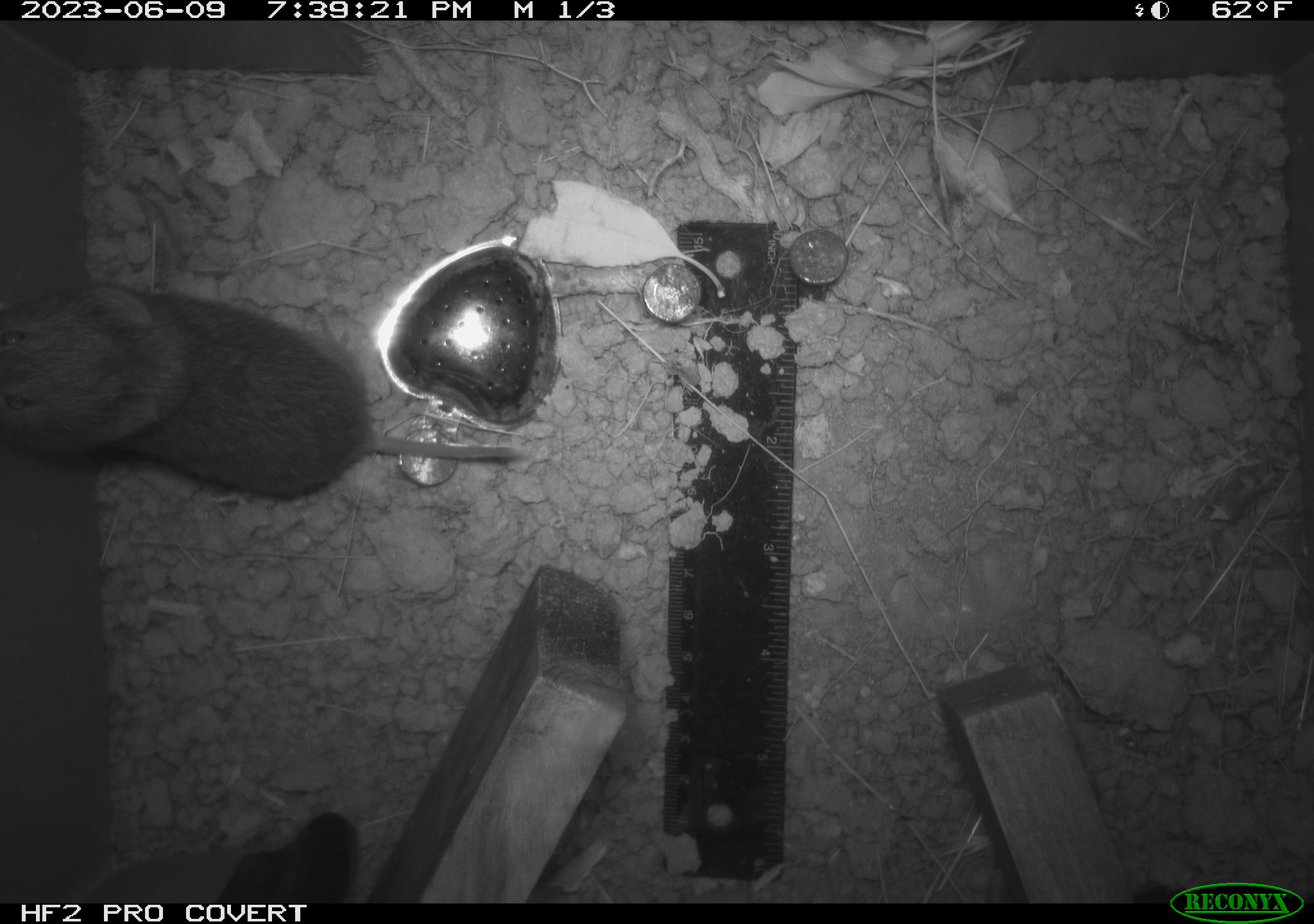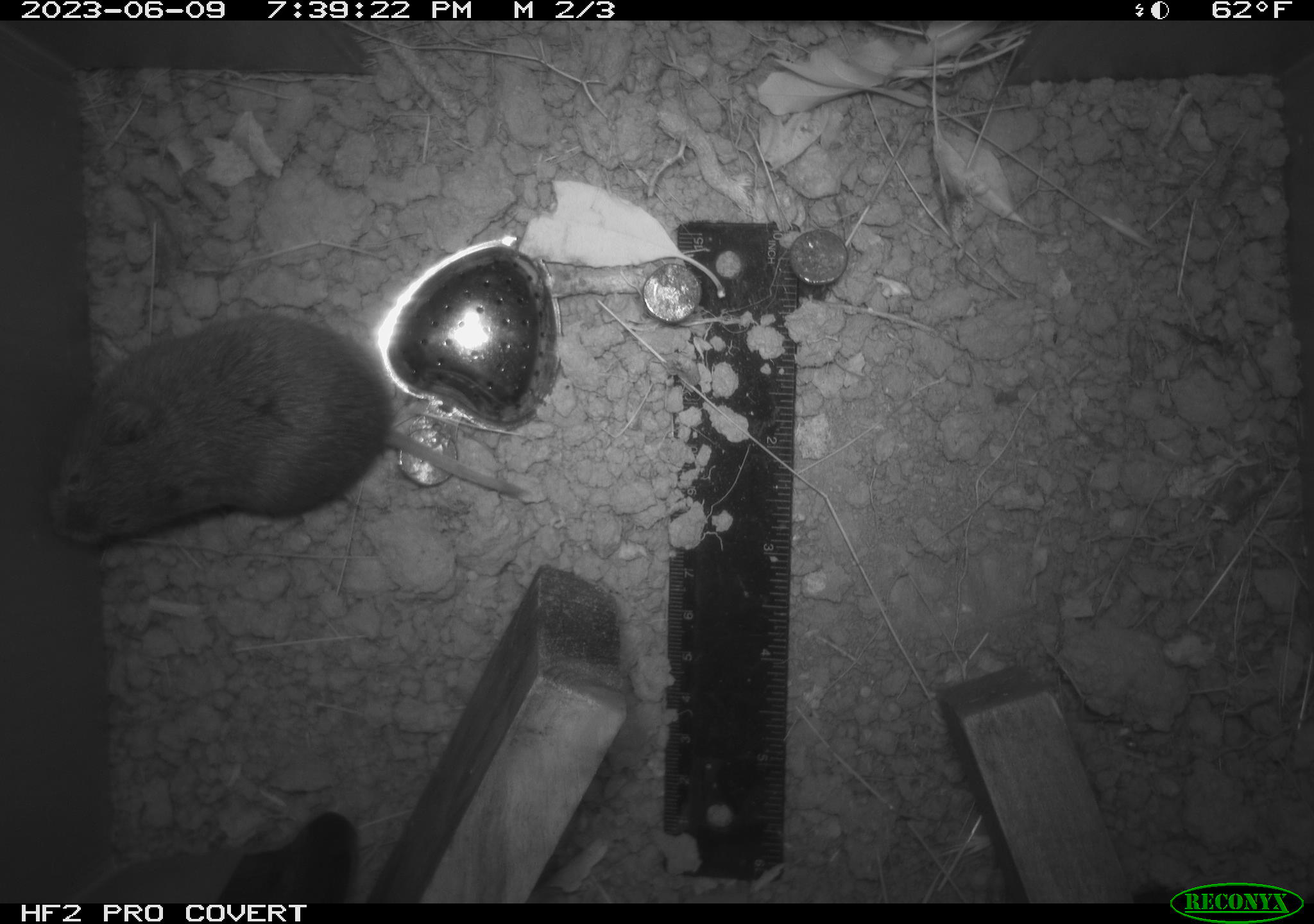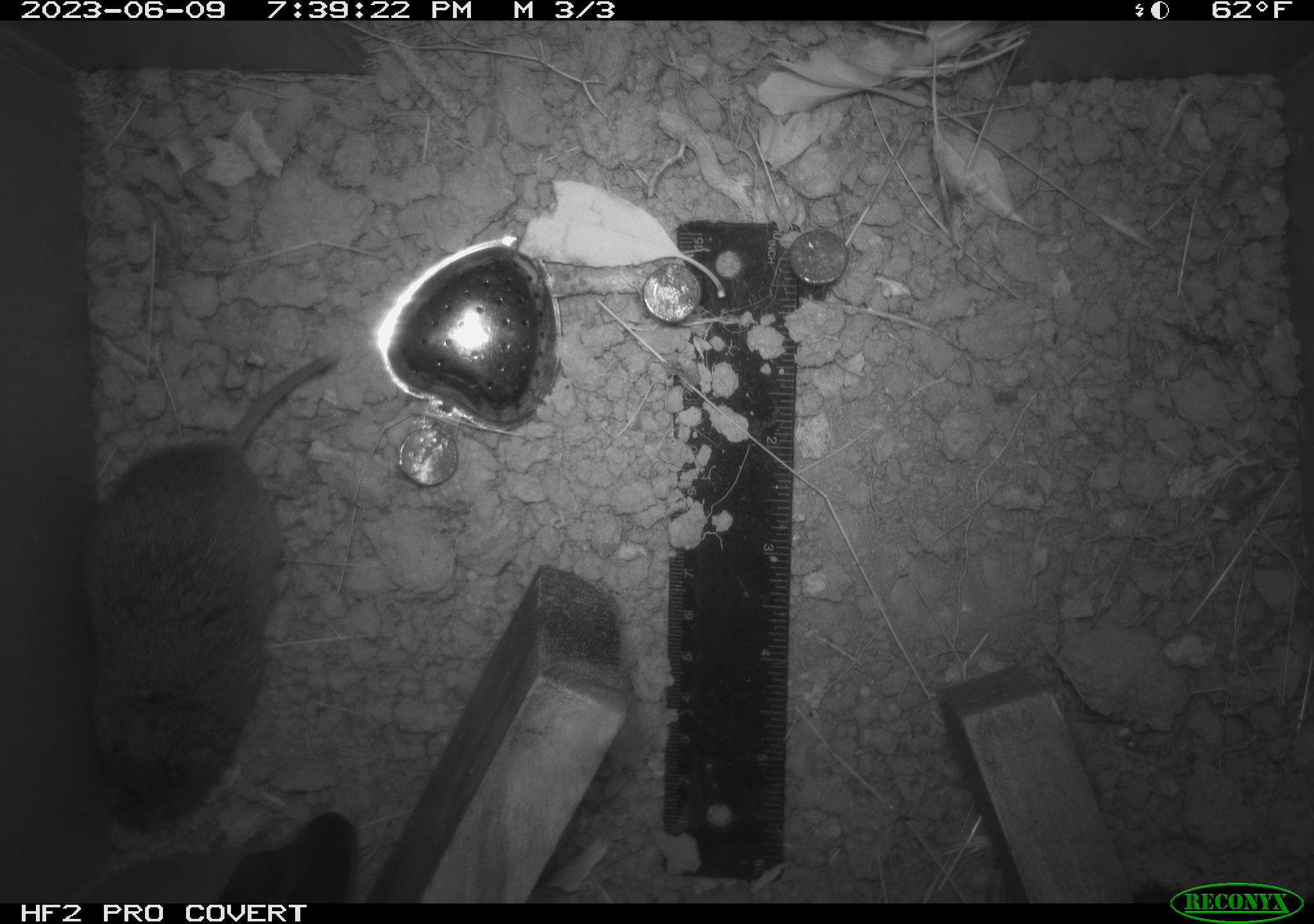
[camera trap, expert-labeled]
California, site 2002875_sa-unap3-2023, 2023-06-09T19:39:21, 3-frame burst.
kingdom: Animalia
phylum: Chordata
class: Mammalia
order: Rodentia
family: Cricetidae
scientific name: Arvicolinae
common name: voles, lemmings, and muskrats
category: arvicolinae subfamily